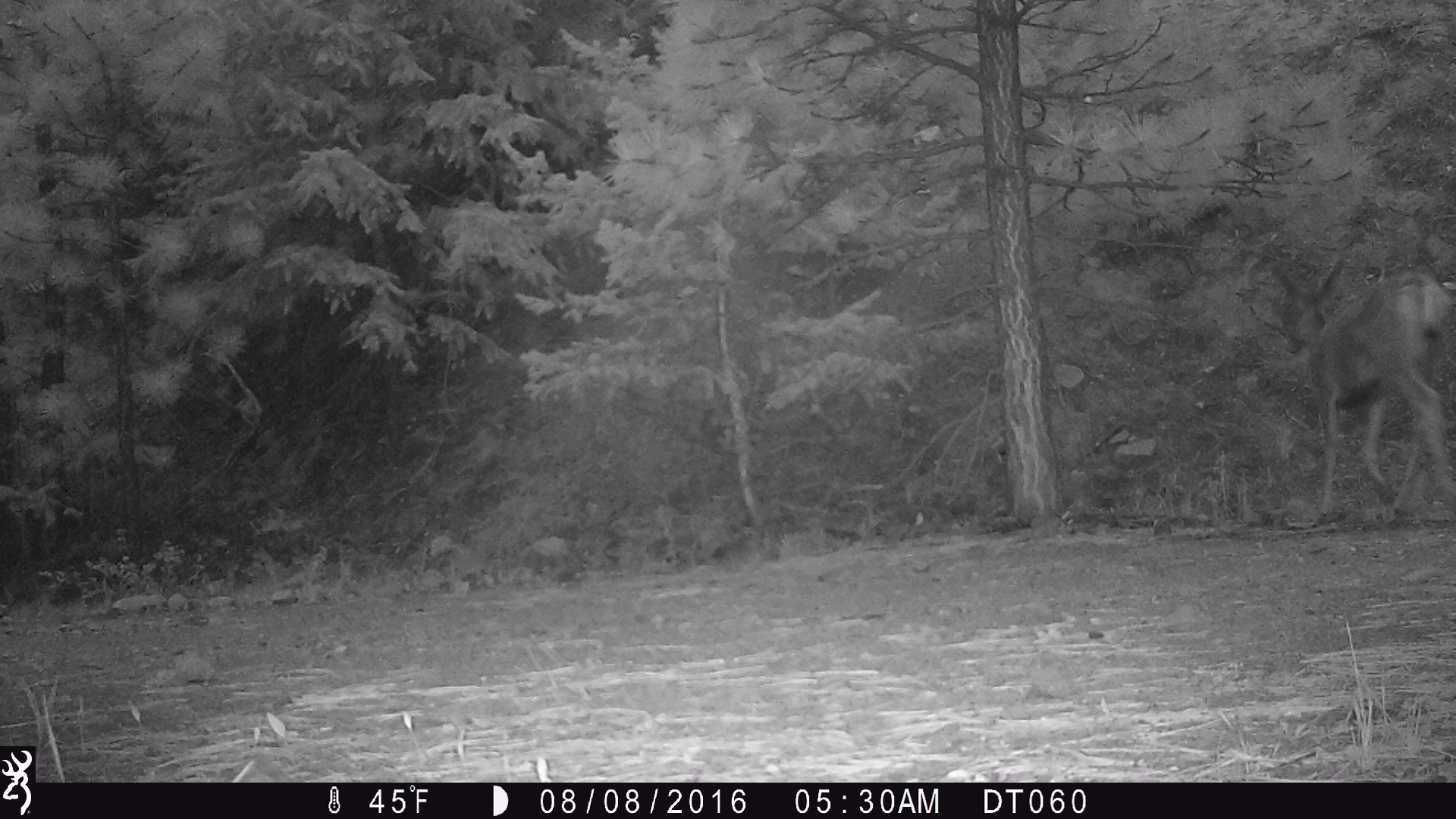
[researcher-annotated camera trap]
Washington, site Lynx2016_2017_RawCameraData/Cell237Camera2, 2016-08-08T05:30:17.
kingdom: Animalia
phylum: Chordata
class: Mammalia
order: Artiodactyla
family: Cervidae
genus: Odocoileus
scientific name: Odocoileus hemionus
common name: mule deer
Odocoileus hemionus (mule deer). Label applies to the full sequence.